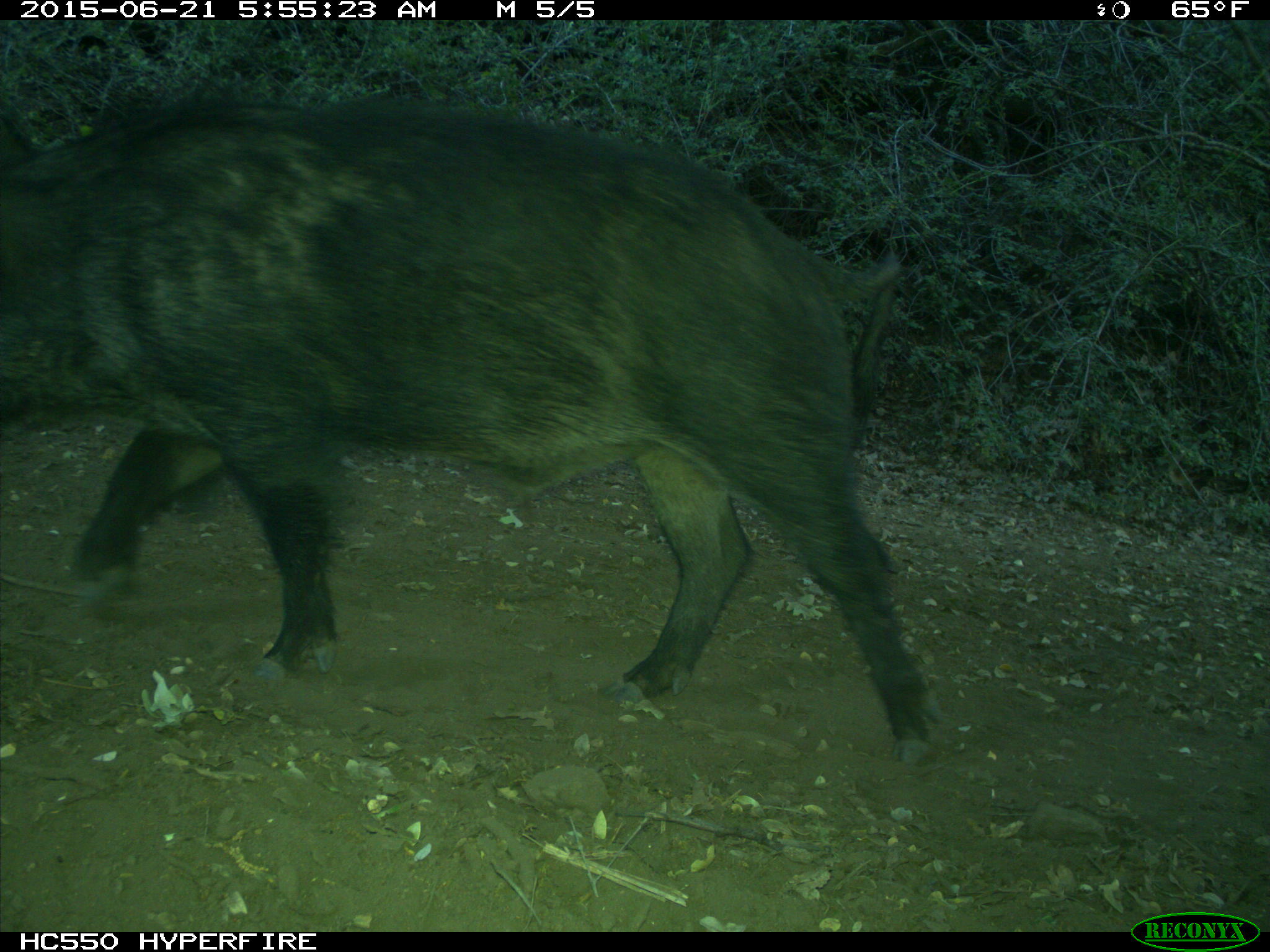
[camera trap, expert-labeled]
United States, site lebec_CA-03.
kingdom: Animalia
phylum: Chordata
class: Mammalia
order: Artiodactyla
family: Suidae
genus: Sus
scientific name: Sus scrofa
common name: wild boar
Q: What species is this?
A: Sus scrofa (wild boar).